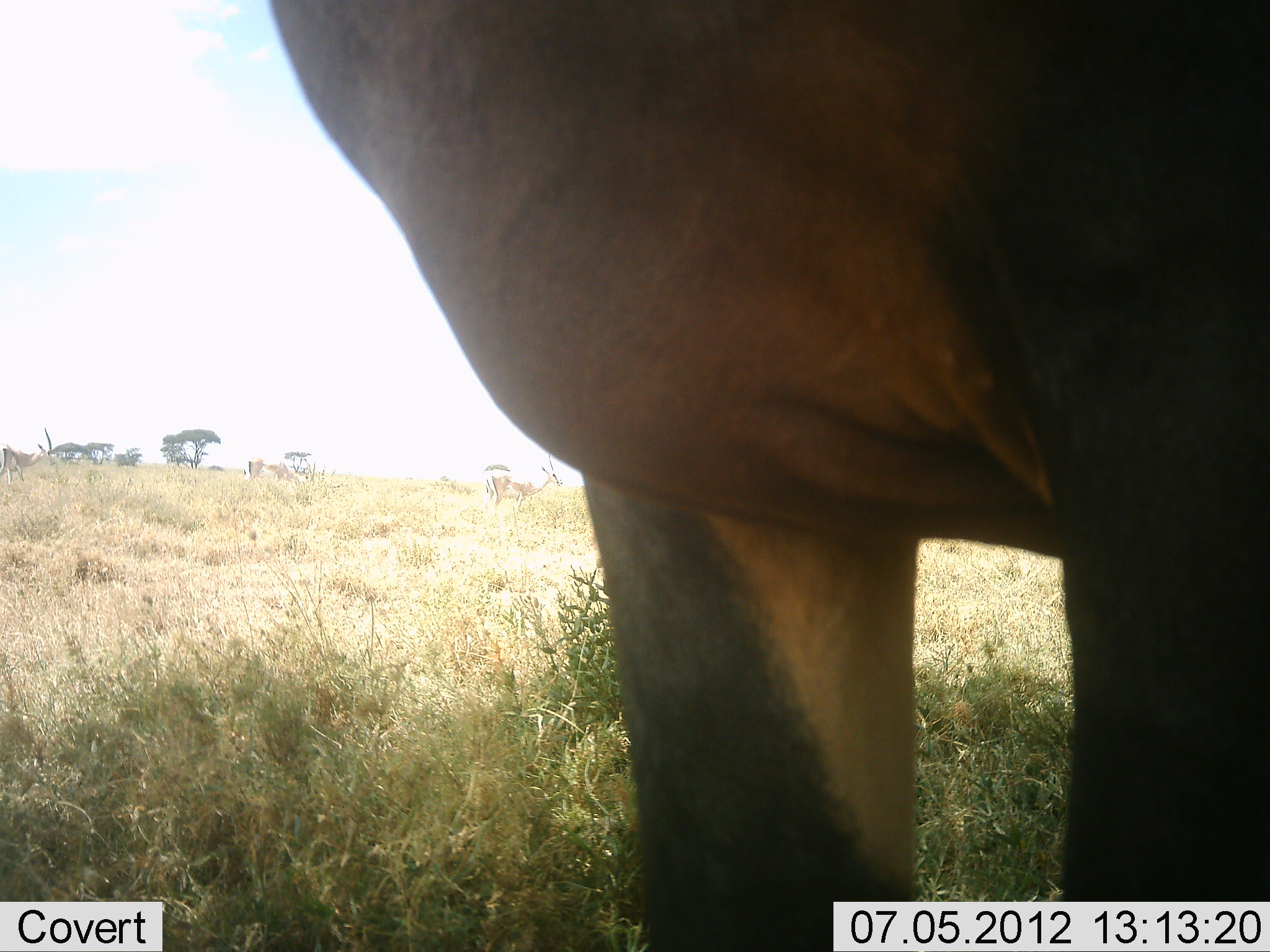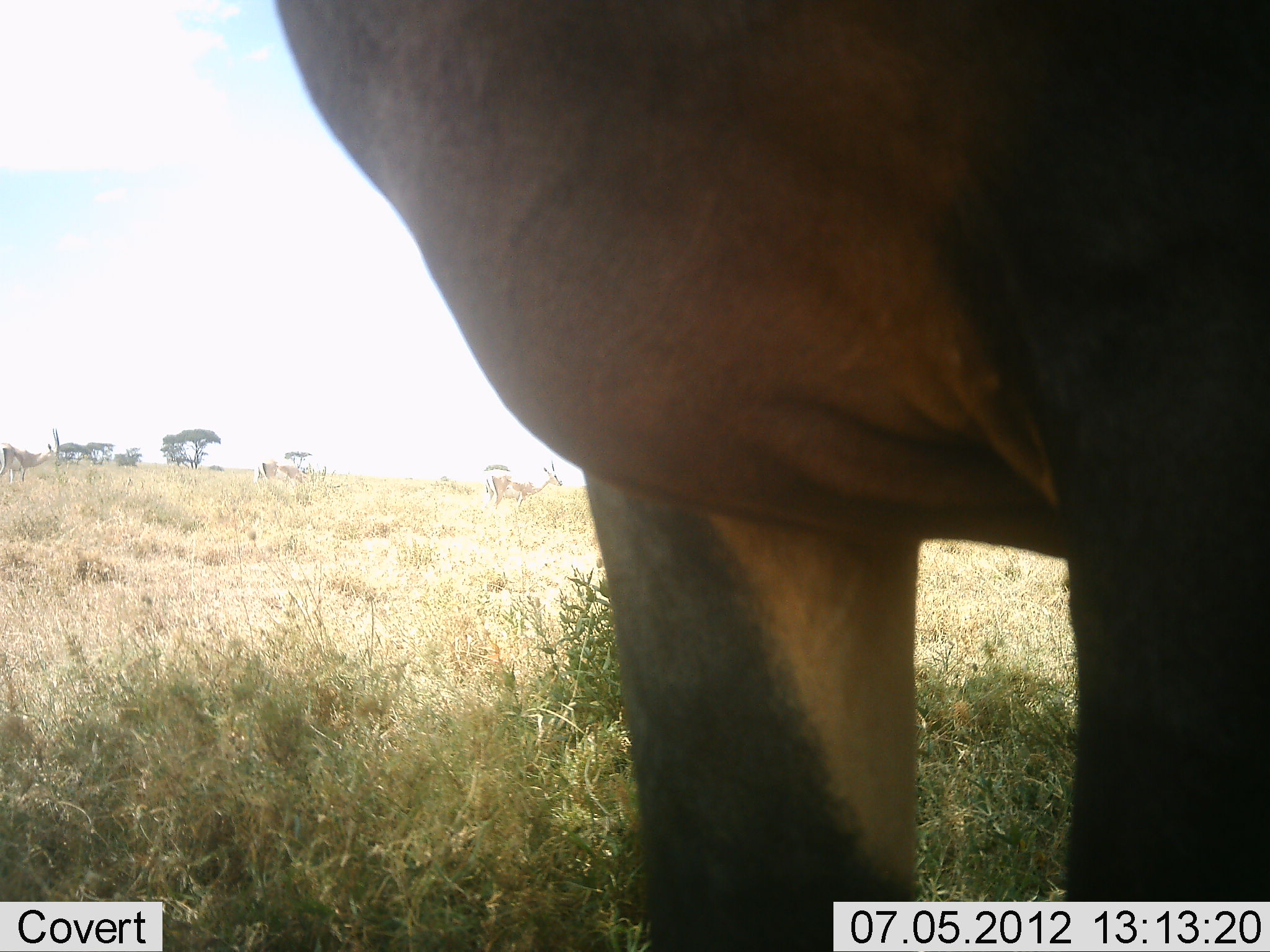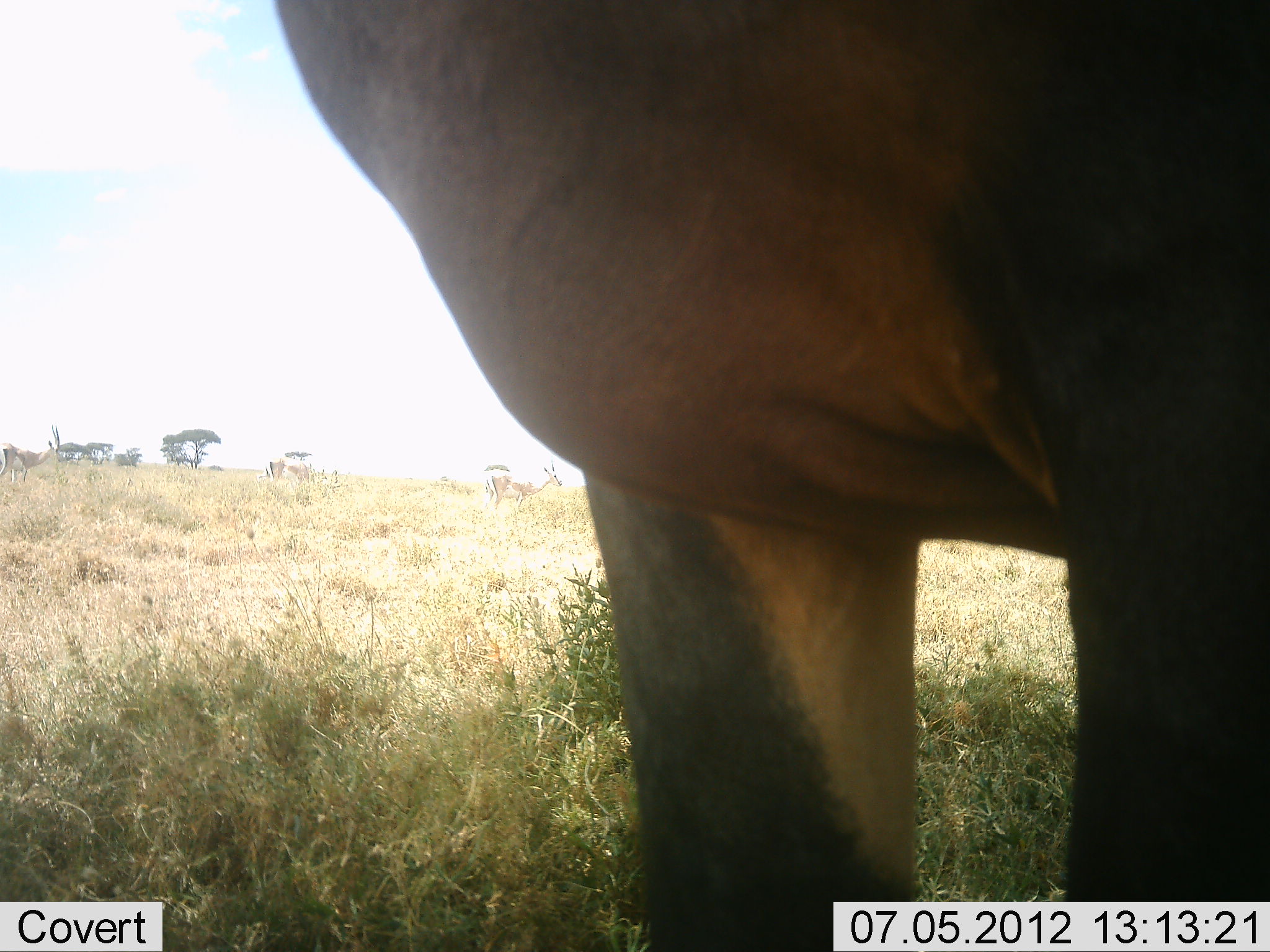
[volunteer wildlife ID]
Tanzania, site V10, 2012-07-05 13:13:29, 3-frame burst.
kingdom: Animalia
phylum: Chordata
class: Mammalia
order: Artiodactyla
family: Bovidae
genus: Damaliscus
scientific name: Damaliscus lunatus jimela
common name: topi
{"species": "topi (Damaliscus lunatus jimela)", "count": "1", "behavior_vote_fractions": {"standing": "100%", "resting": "0%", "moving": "0%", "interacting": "0%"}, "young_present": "0%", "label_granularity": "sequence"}